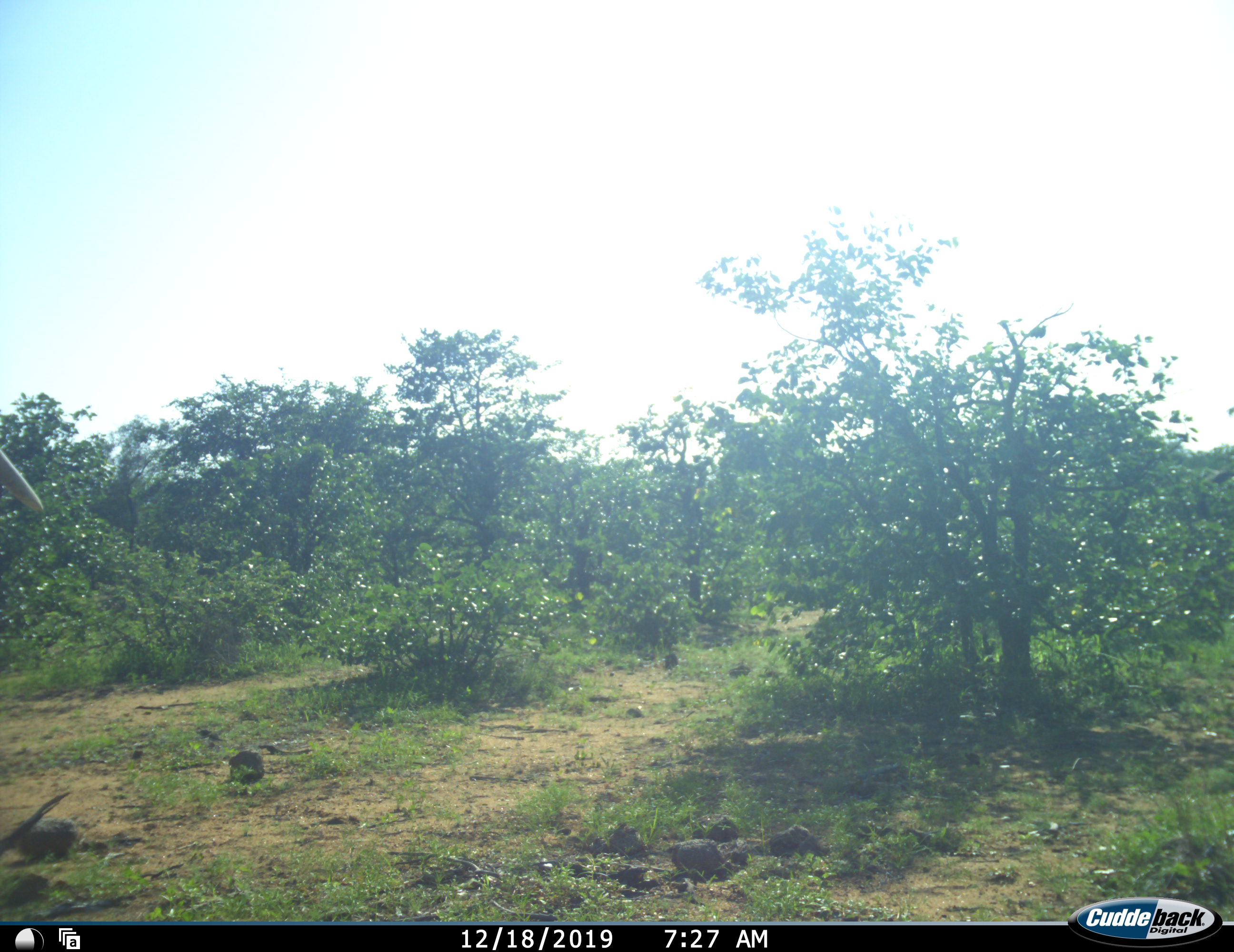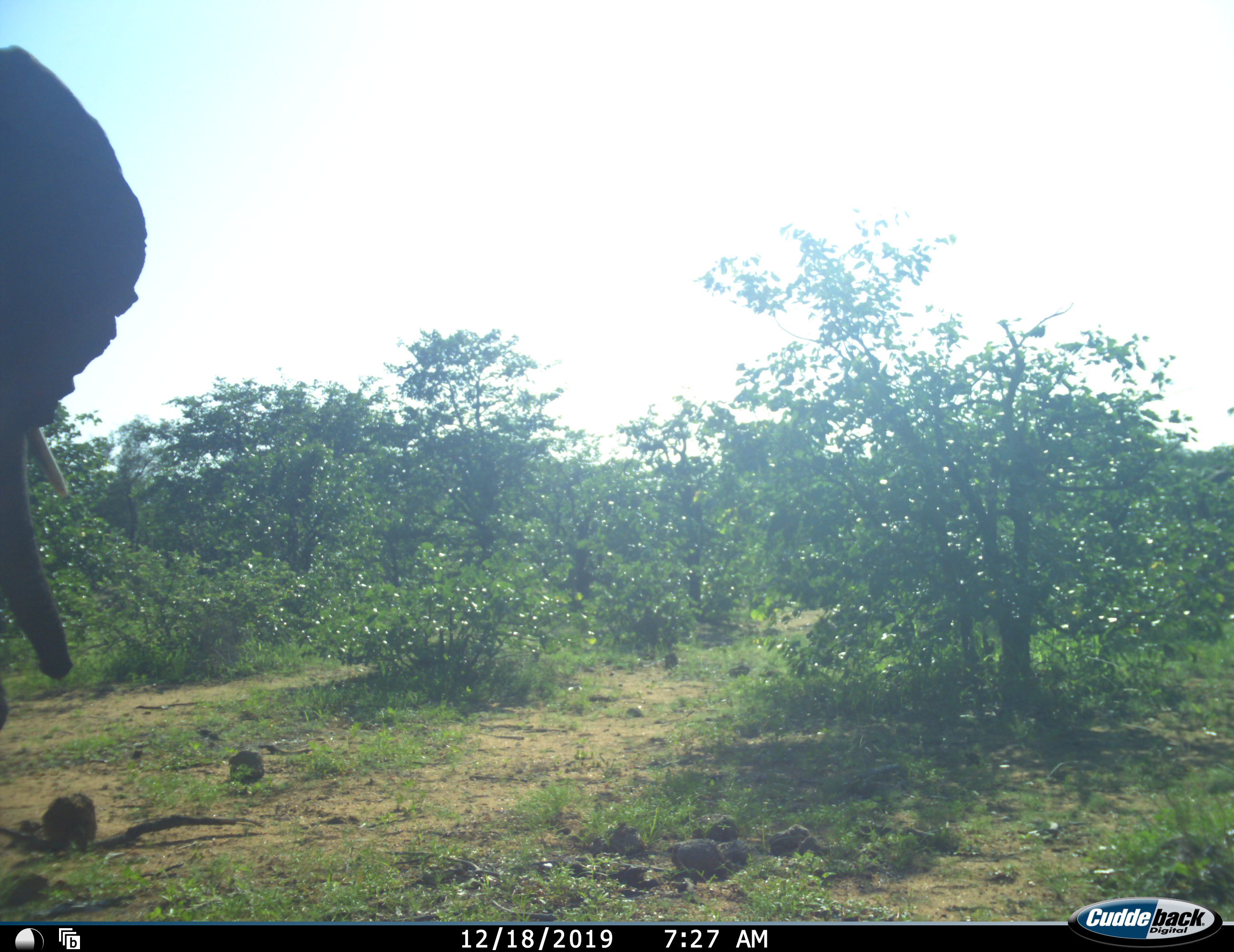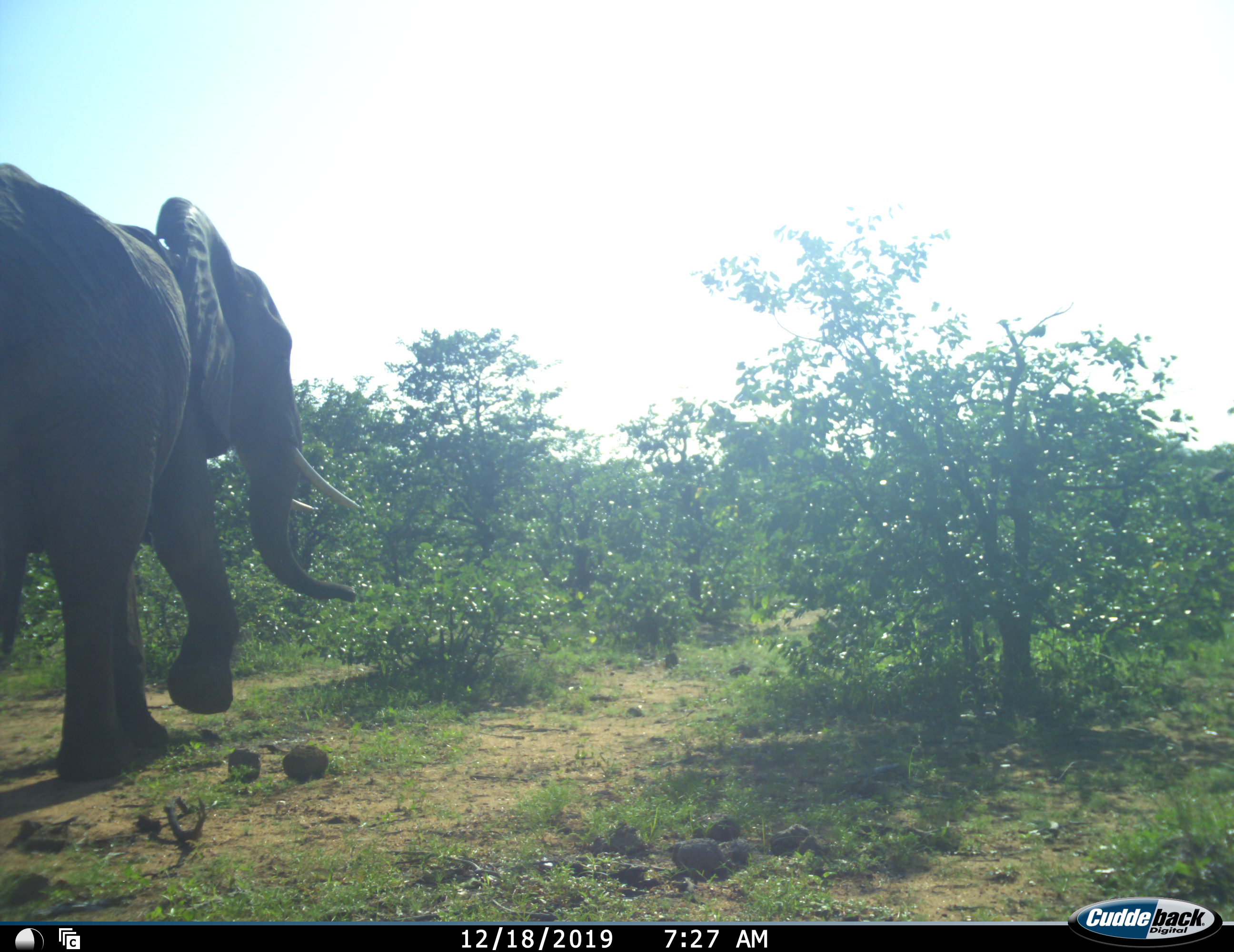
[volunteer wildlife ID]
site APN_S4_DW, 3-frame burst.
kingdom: Animalia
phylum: Chordata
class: Mammalia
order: Proboscidea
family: Elephantidae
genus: Loxodonta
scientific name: Loxodonta africana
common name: african bush elephant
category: elephant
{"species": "elephant (african bush elephant) (Loxodonta africana)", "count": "1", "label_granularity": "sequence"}